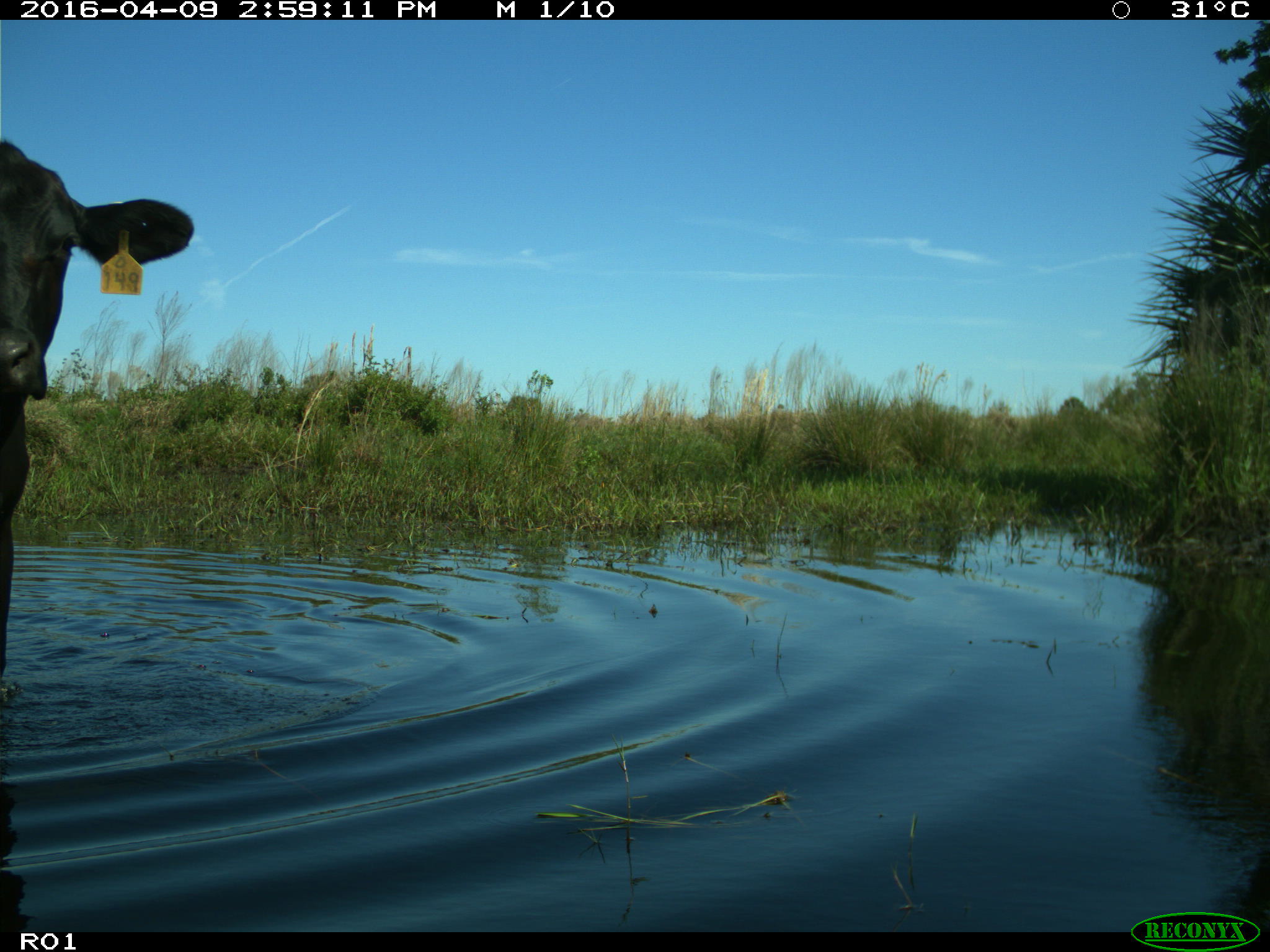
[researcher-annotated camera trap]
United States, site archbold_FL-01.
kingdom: Animalia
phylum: Chordata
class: Mammalia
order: Artiodactyla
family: Bovidae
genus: Bos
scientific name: Bos taurus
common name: domestic cow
Bos taurus (domestic cow).